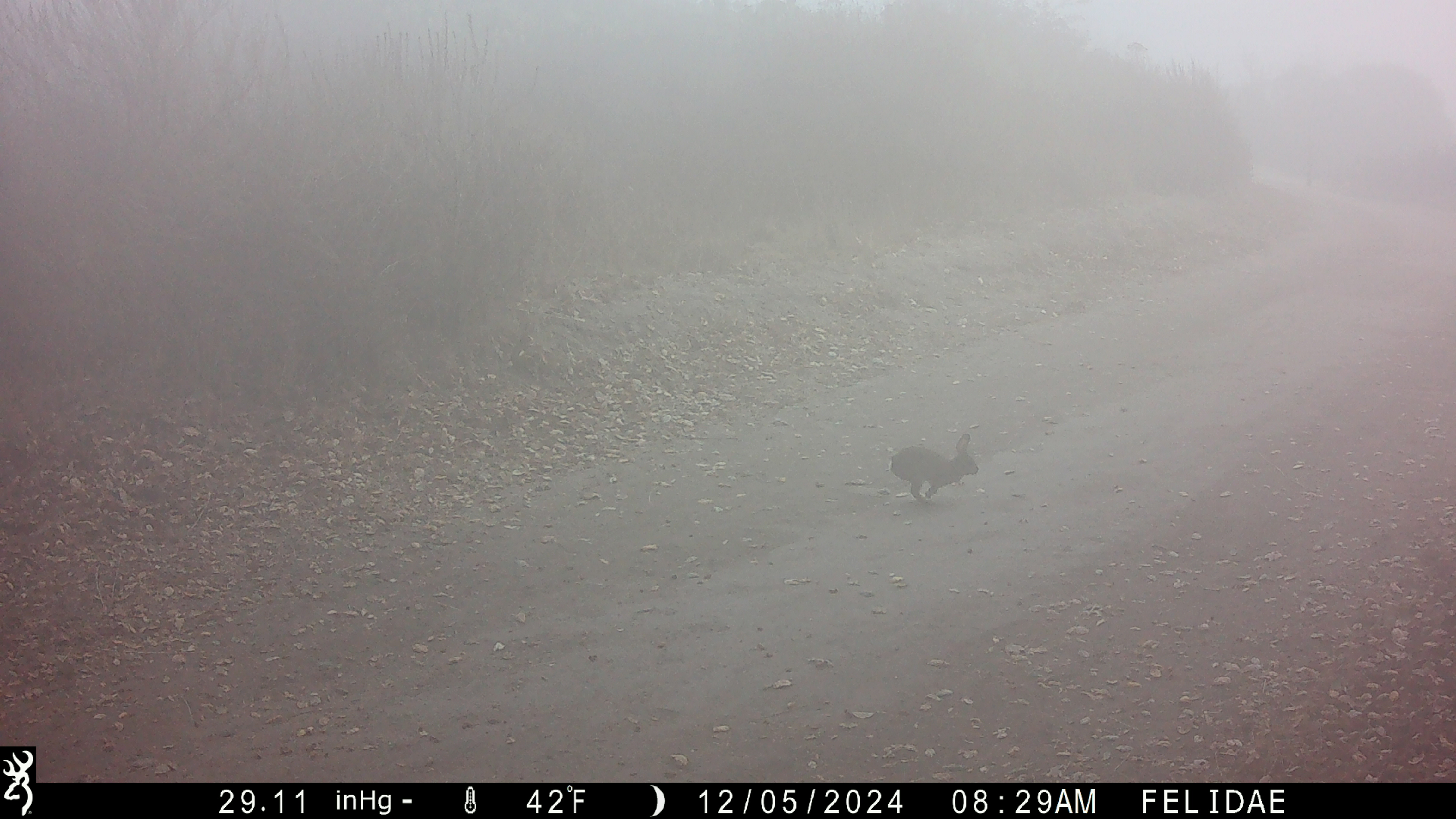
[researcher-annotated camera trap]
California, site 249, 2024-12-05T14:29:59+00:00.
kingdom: Animalia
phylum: Chordata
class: Mammalia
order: Lagomorpha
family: Leporidae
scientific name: Leporidae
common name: rabbit